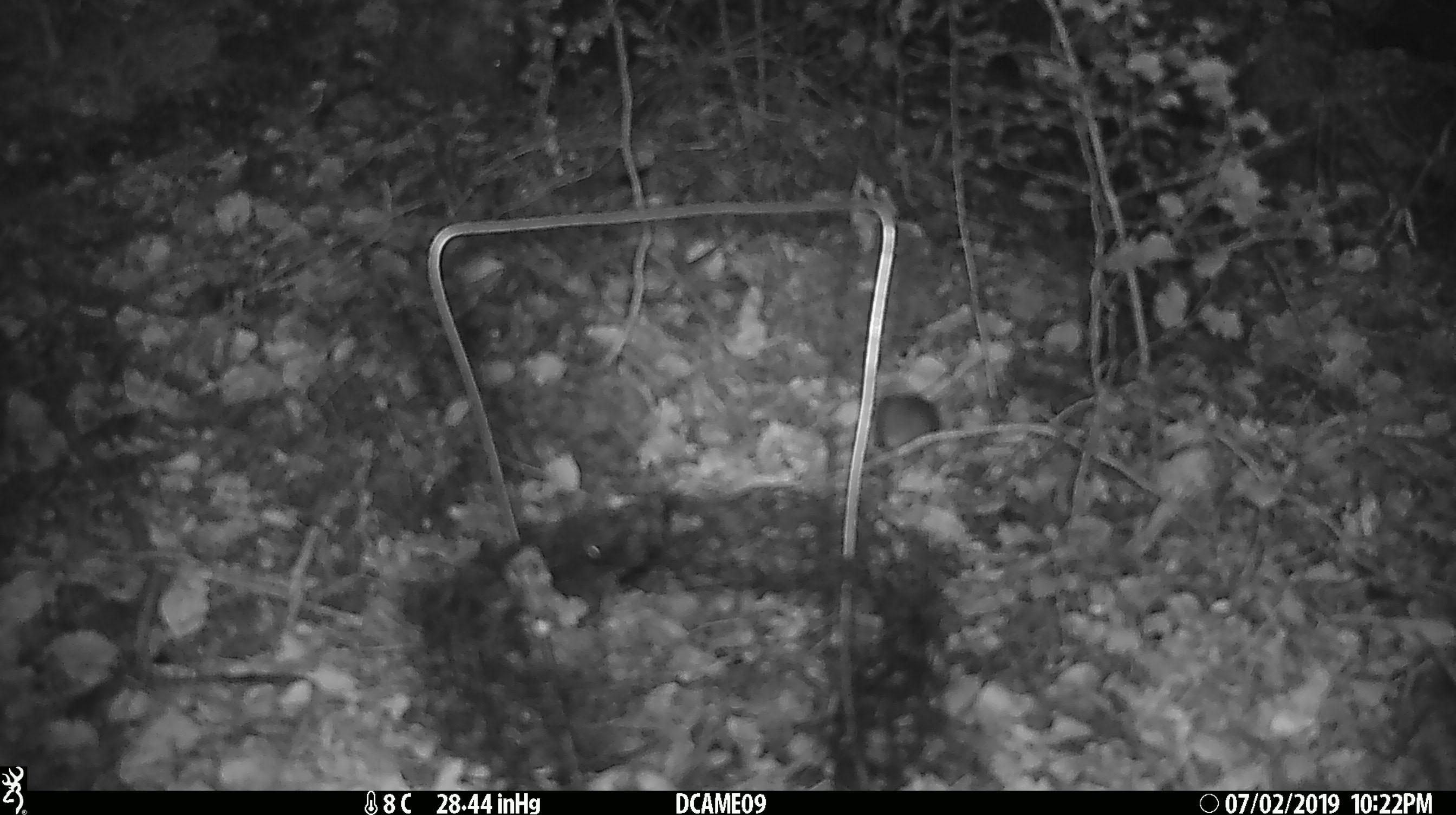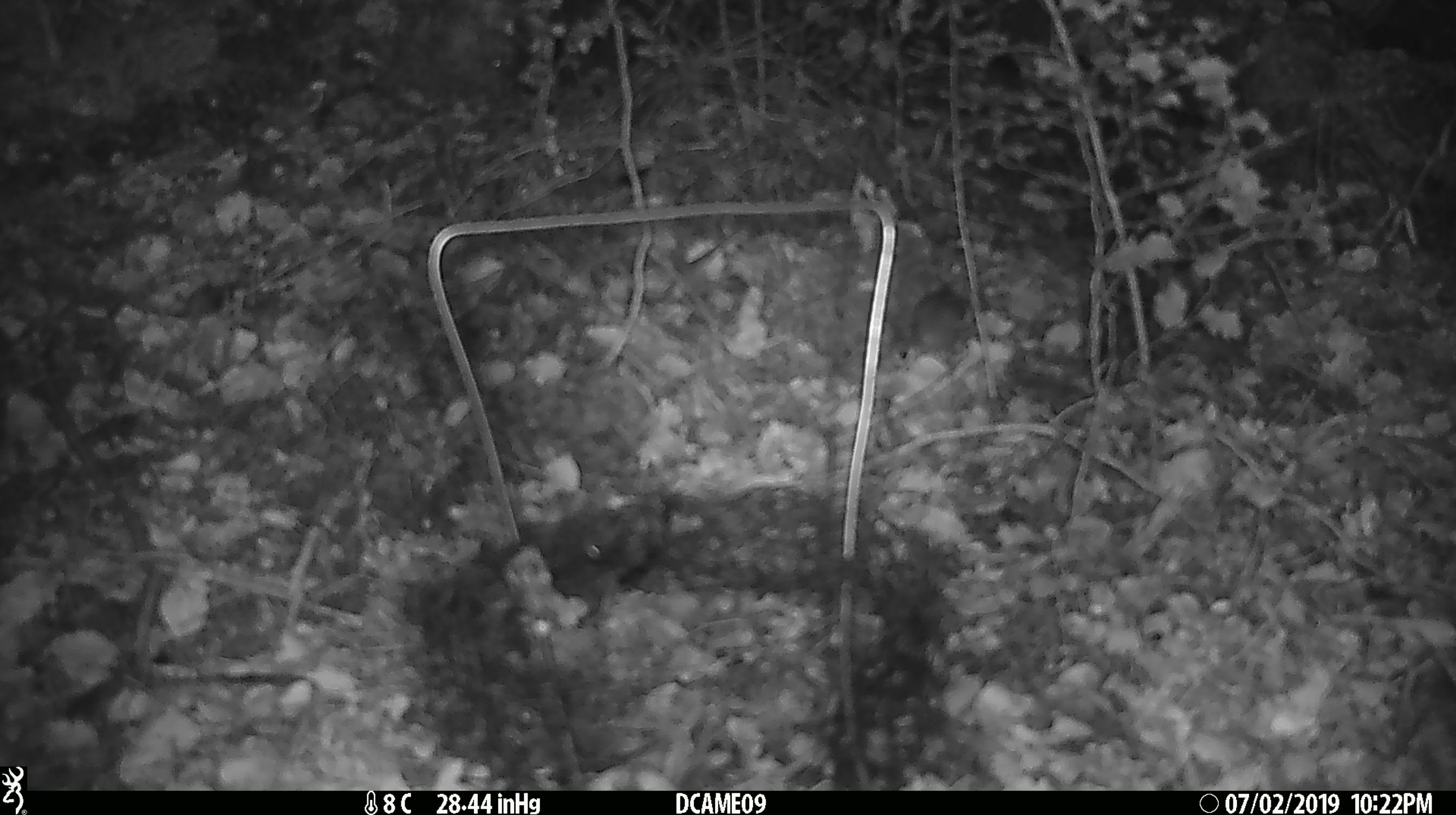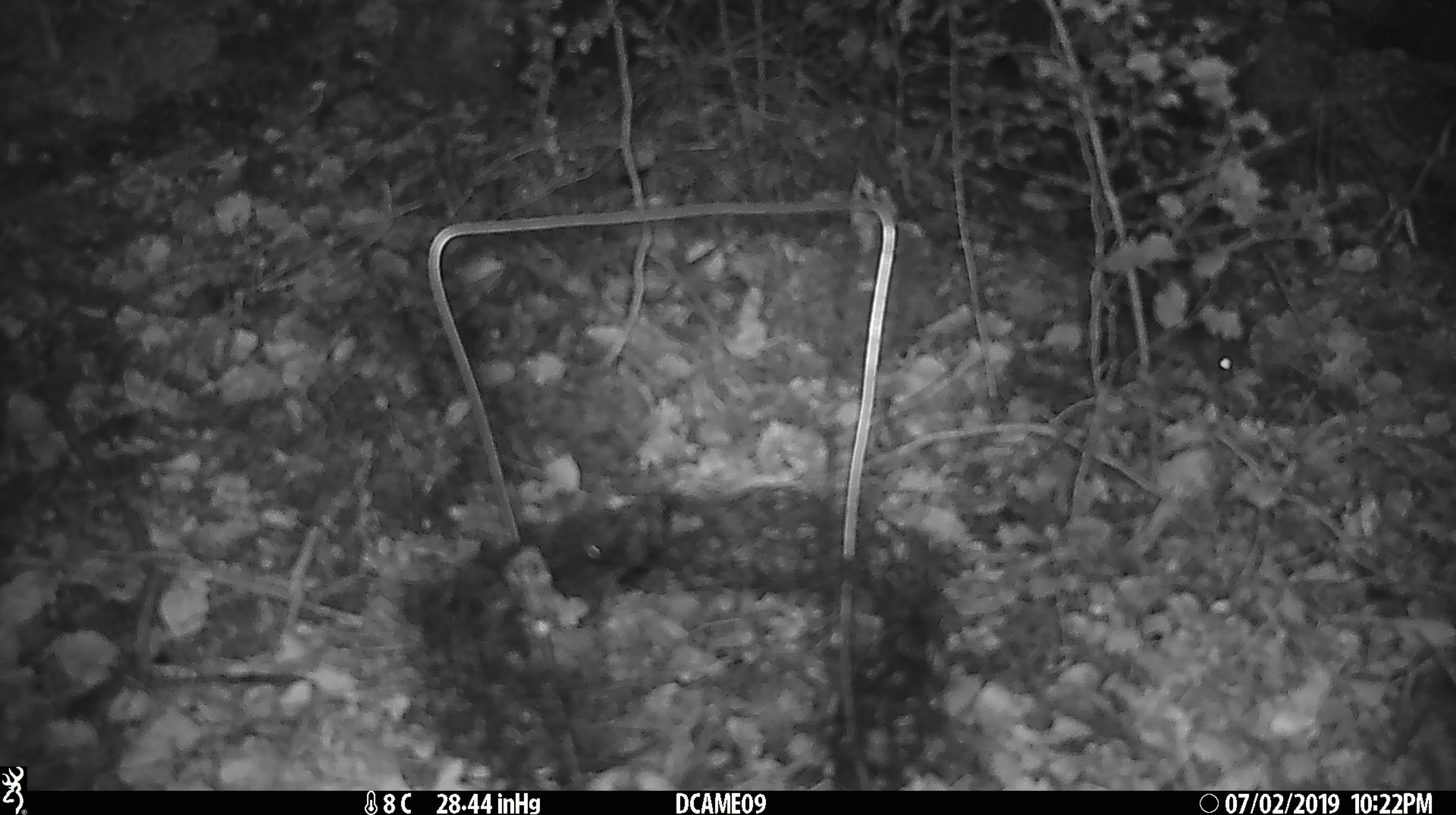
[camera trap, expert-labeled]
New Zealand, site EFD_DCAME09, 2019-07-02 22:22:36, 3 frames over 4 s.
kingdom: Animalia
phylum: Chordata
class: Mammalia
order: Rodentia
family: Muridae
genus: Mus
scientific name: Mus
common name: mouse